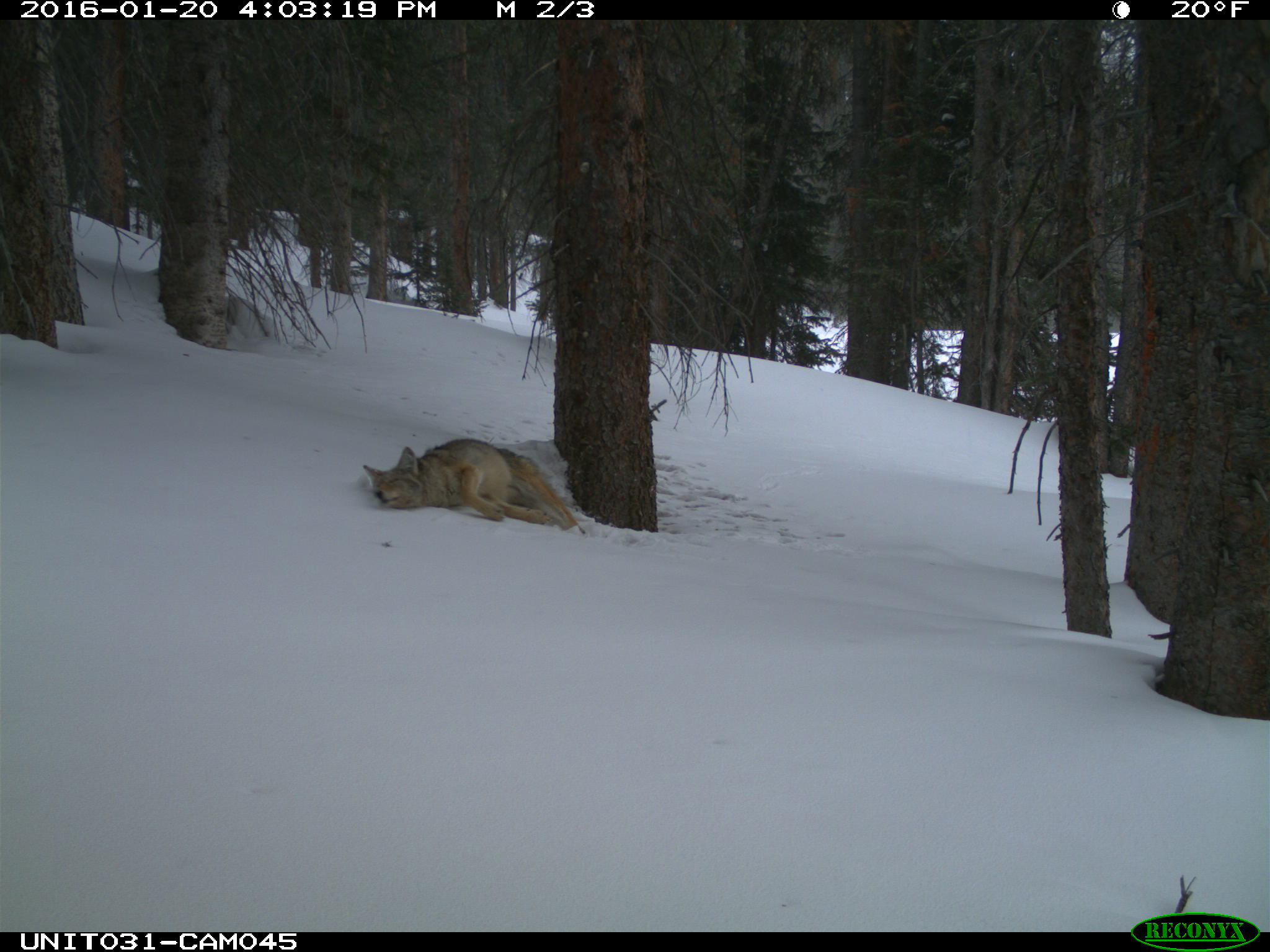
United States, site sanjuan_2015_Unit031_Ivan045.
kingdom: Animalia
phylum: Chordata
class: Mammalia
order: Carnivora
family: Canidae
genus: Canis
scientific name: Canis latrans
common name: coyote